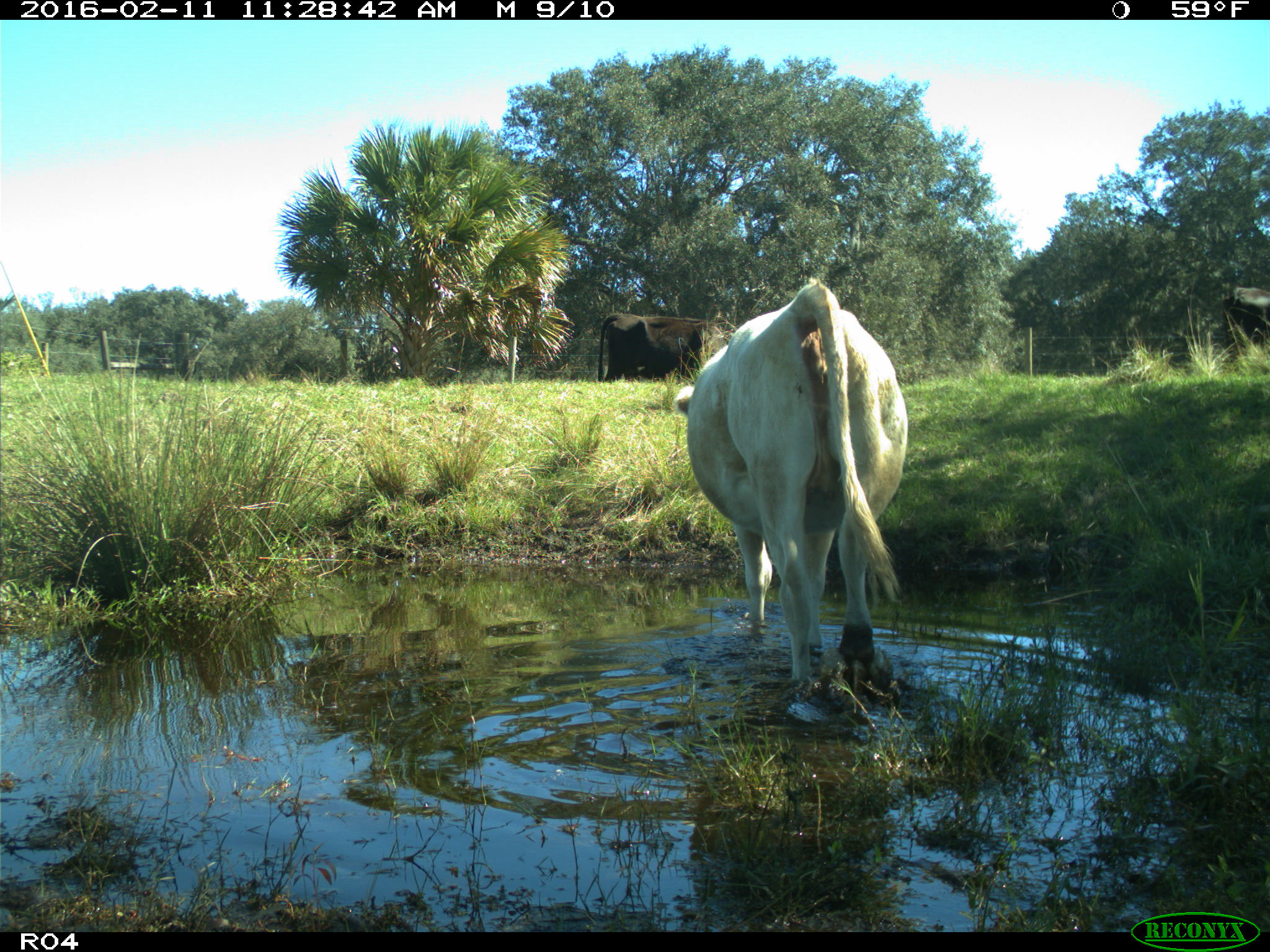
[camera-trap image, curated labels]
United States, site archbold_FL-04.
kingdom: Animalia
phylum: Chordata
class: Mammalia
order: Artiodactyla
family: Bovidae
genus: Bos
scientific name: Bos taurus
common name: domestic cow